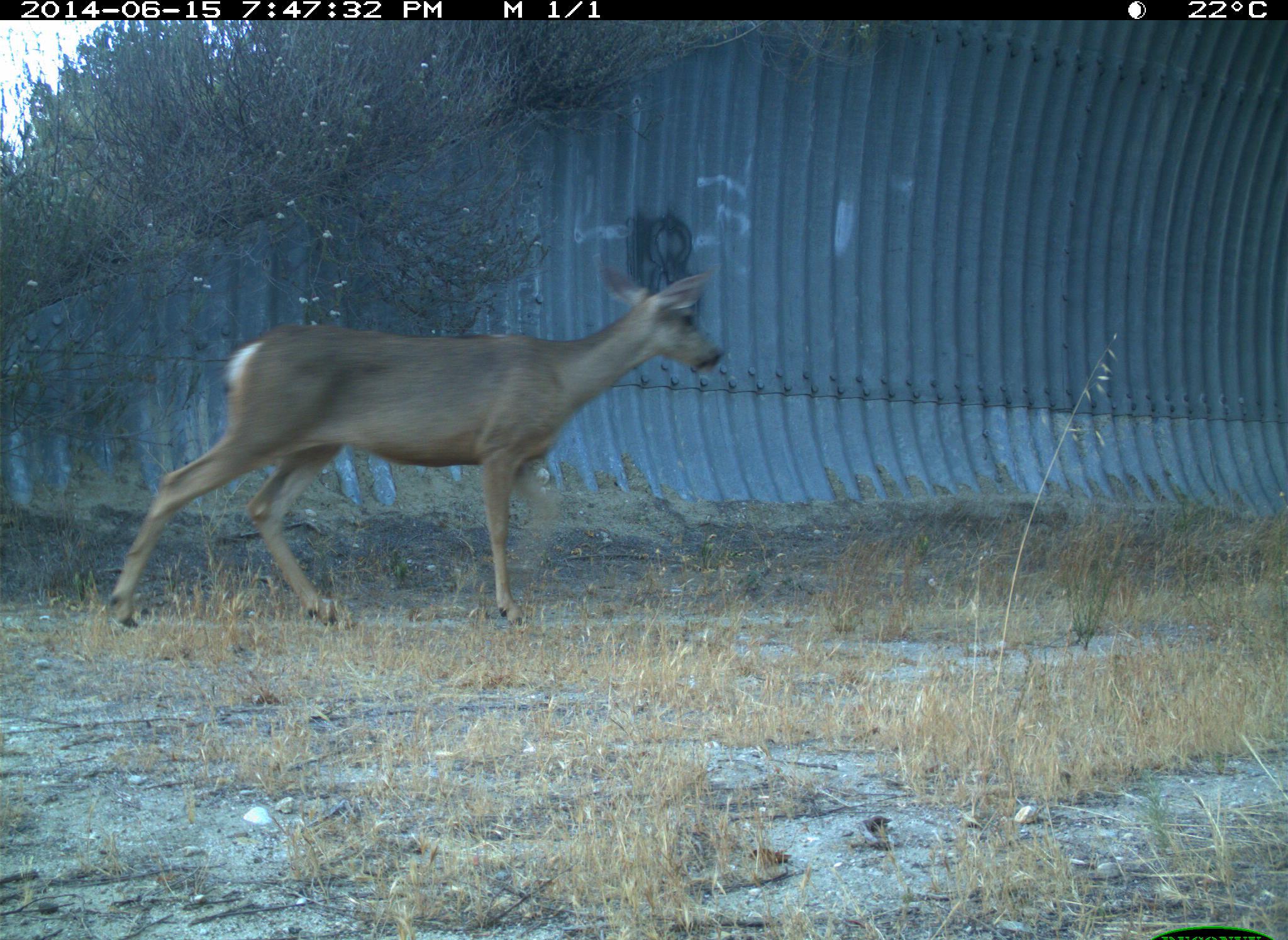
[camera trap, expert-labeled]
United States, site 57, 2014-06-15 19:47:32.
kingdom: Animalia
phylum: Chordata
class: Mammalia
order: Artiodactyla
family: Cervidae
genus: Odocoileus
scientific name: Odocoileus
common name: deer